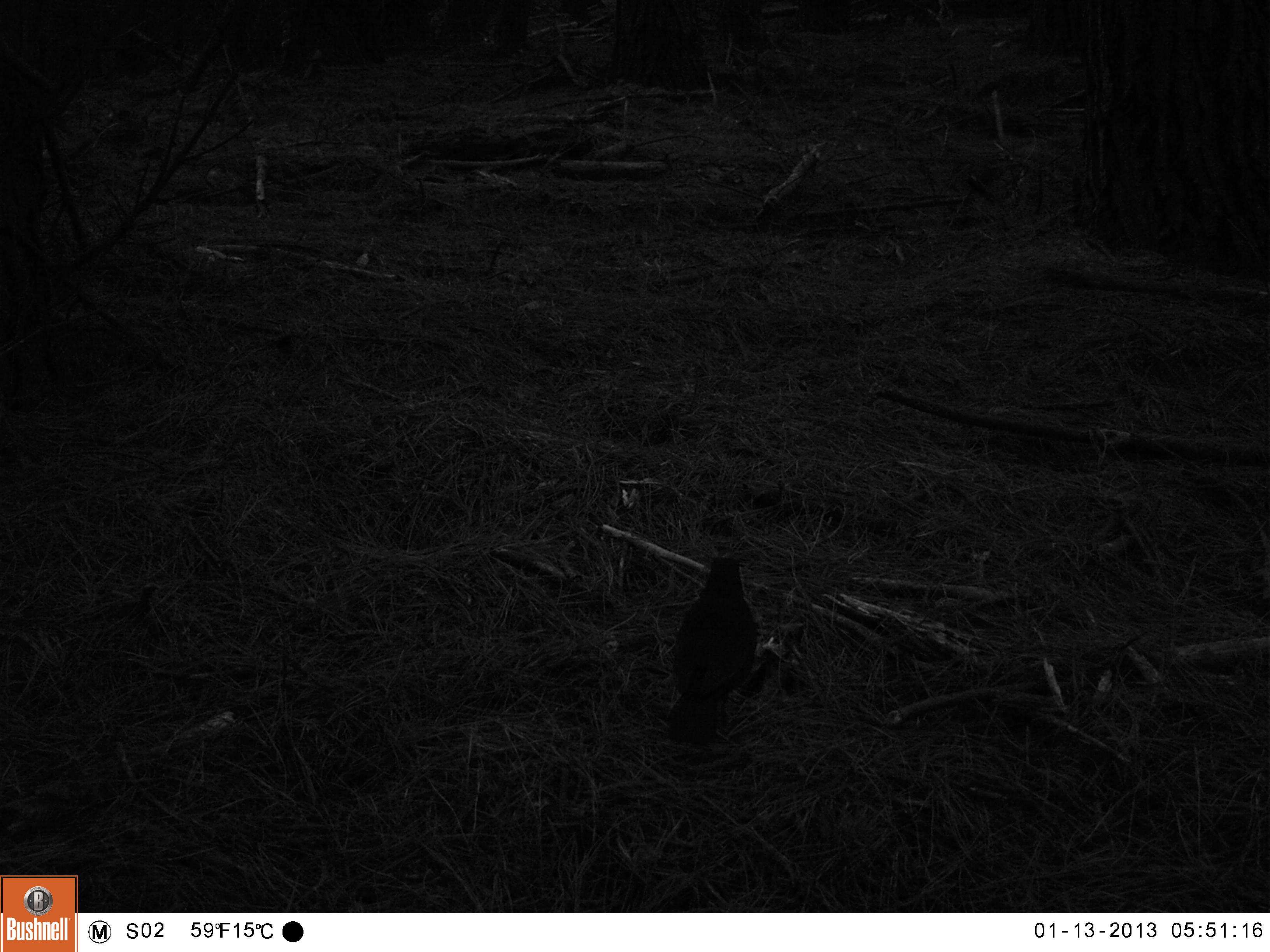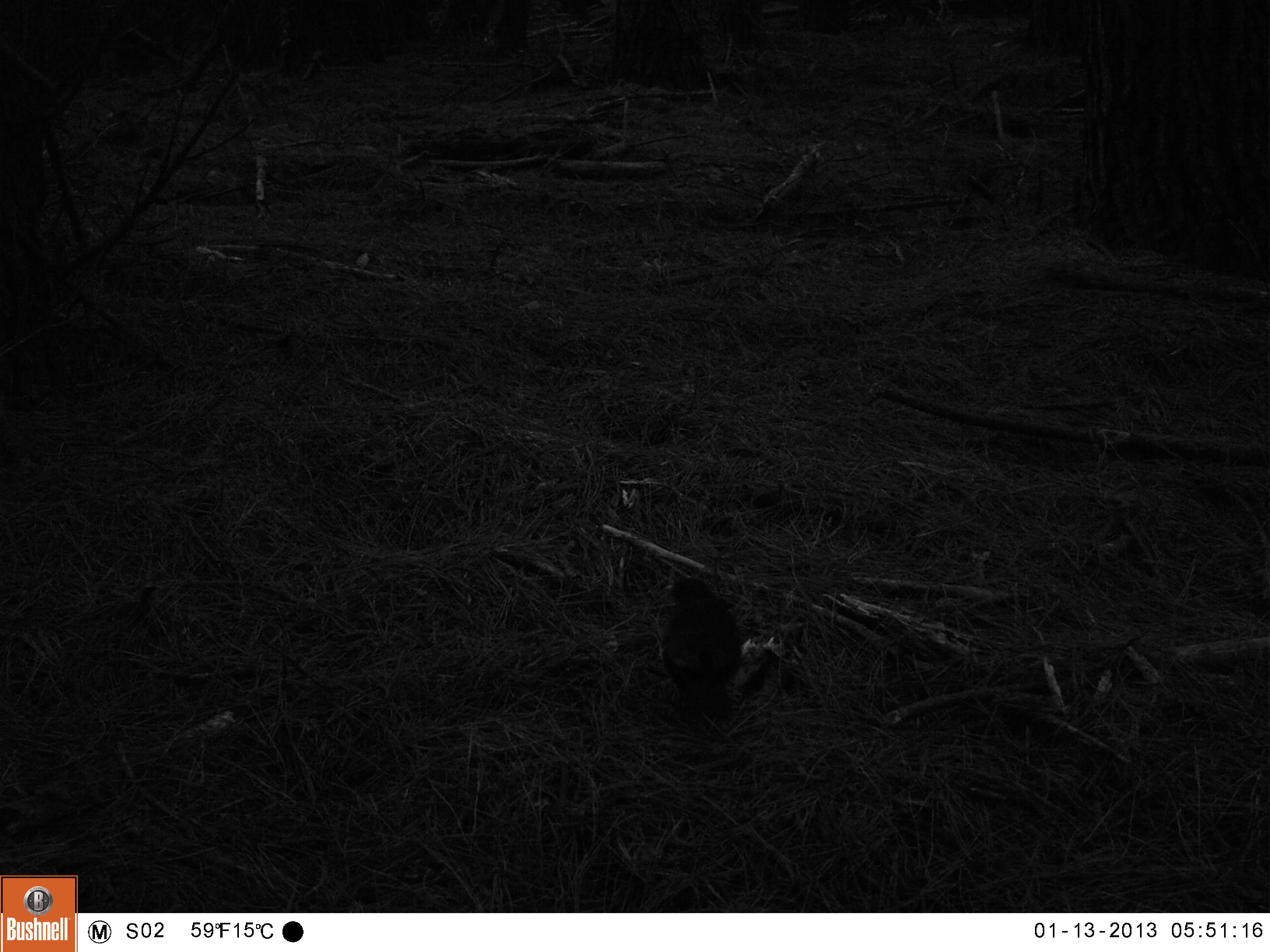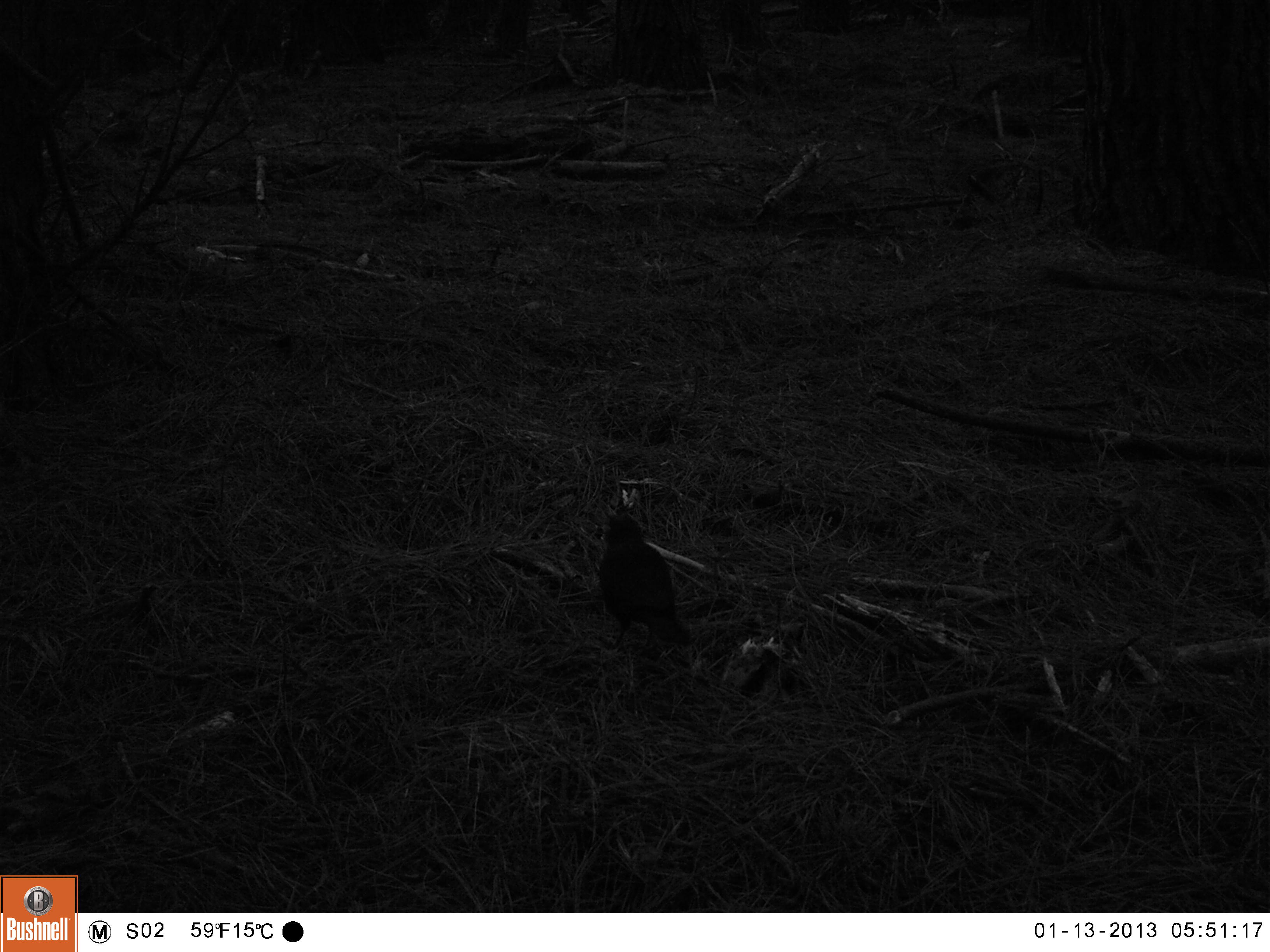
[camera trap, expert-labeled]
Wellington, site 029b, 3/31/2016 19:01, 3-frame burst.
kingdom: Animalia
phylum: Chordata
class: Aves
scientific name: Aves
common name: bird